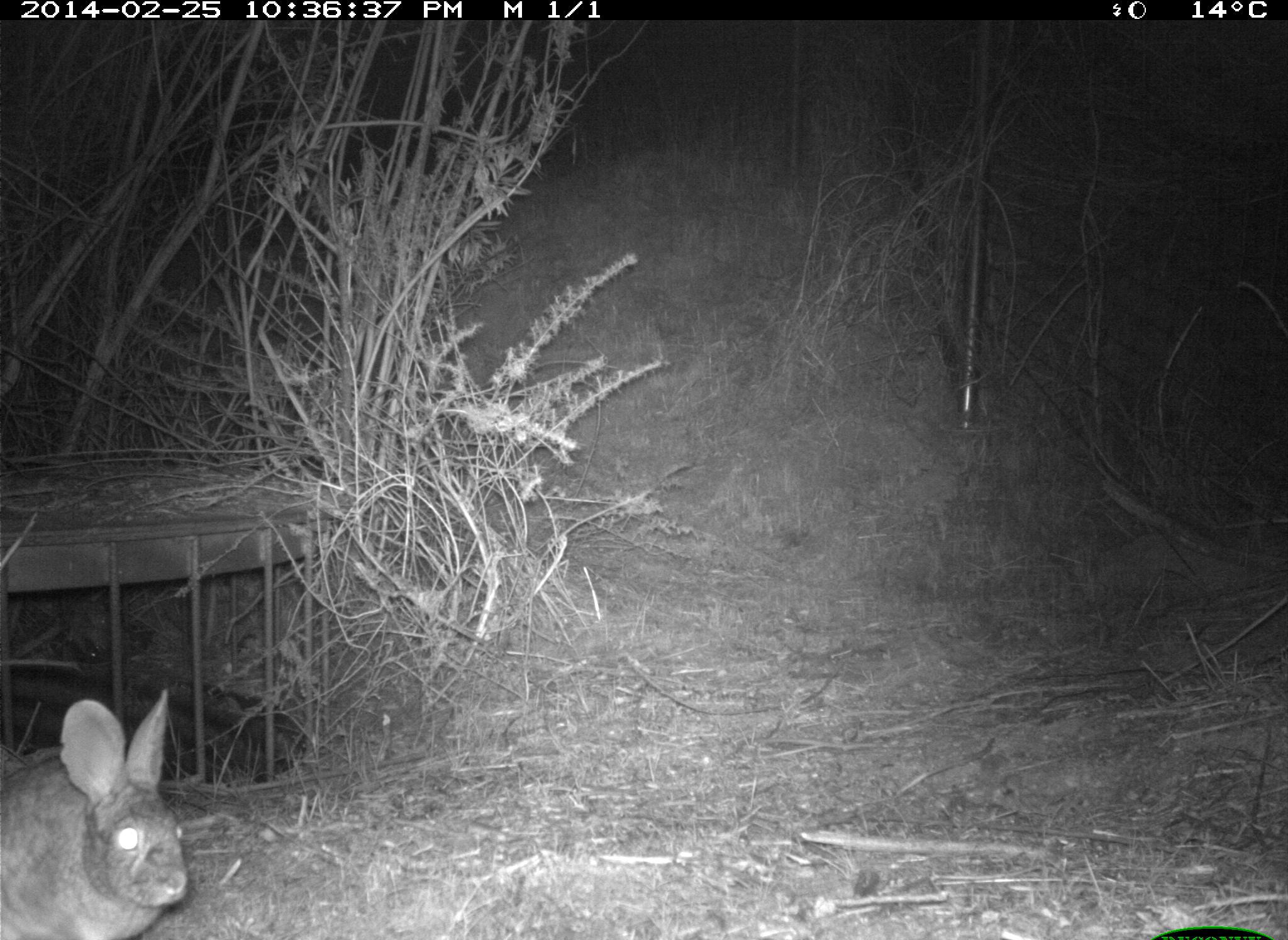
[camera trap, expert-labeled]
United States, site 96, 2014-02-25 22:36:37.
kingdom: Animalia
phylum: Chordata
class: Mammalia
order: Lagomorpha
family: Leporidae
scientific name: Leporidae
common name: rabbits and hares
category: rabbit